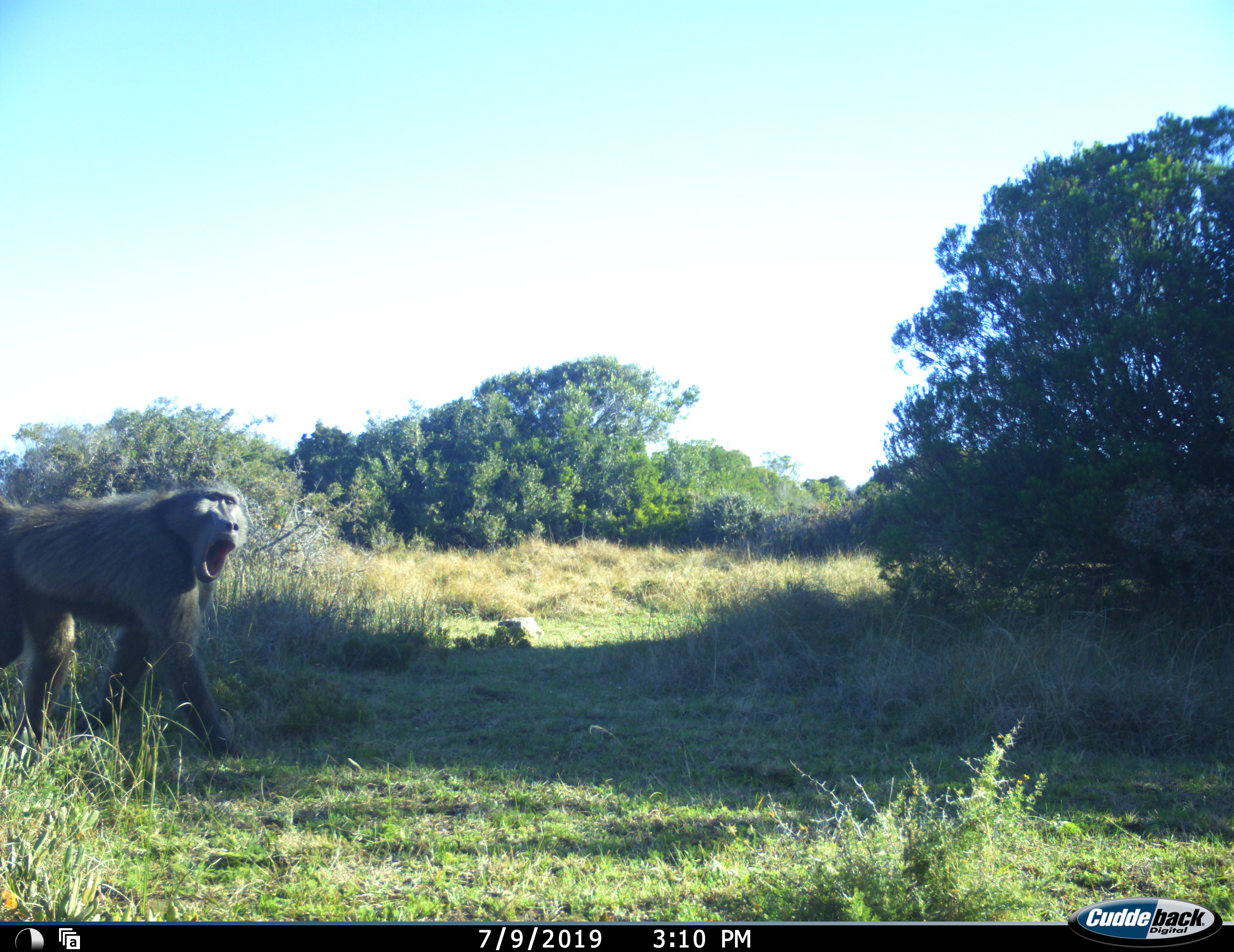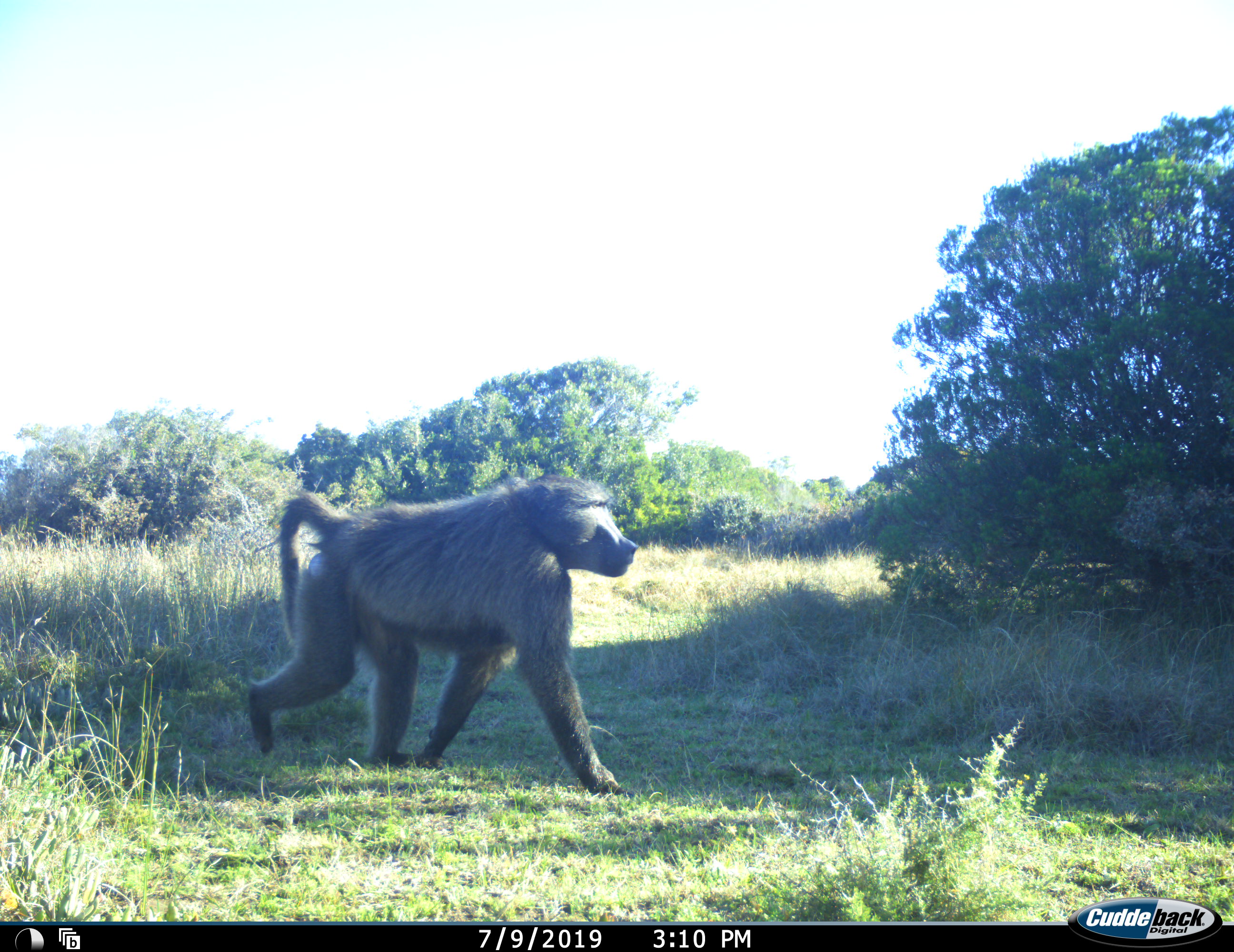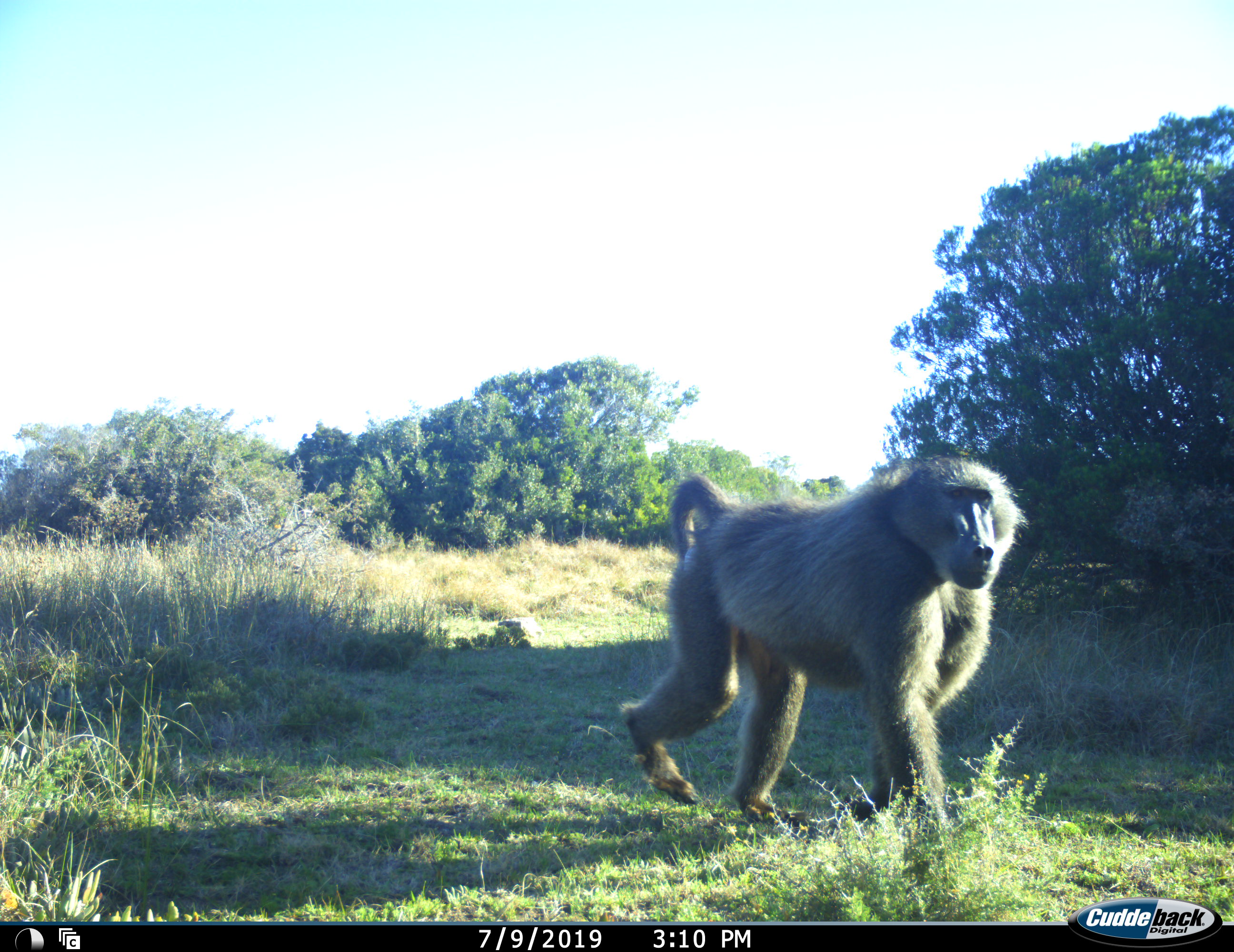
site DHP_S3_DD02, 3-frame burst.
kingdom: Animalia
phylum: Chordata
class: Mammalia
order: Primates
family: Cercopithecidae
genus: Papio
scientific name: Papio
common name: baboon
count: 1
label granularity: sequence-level